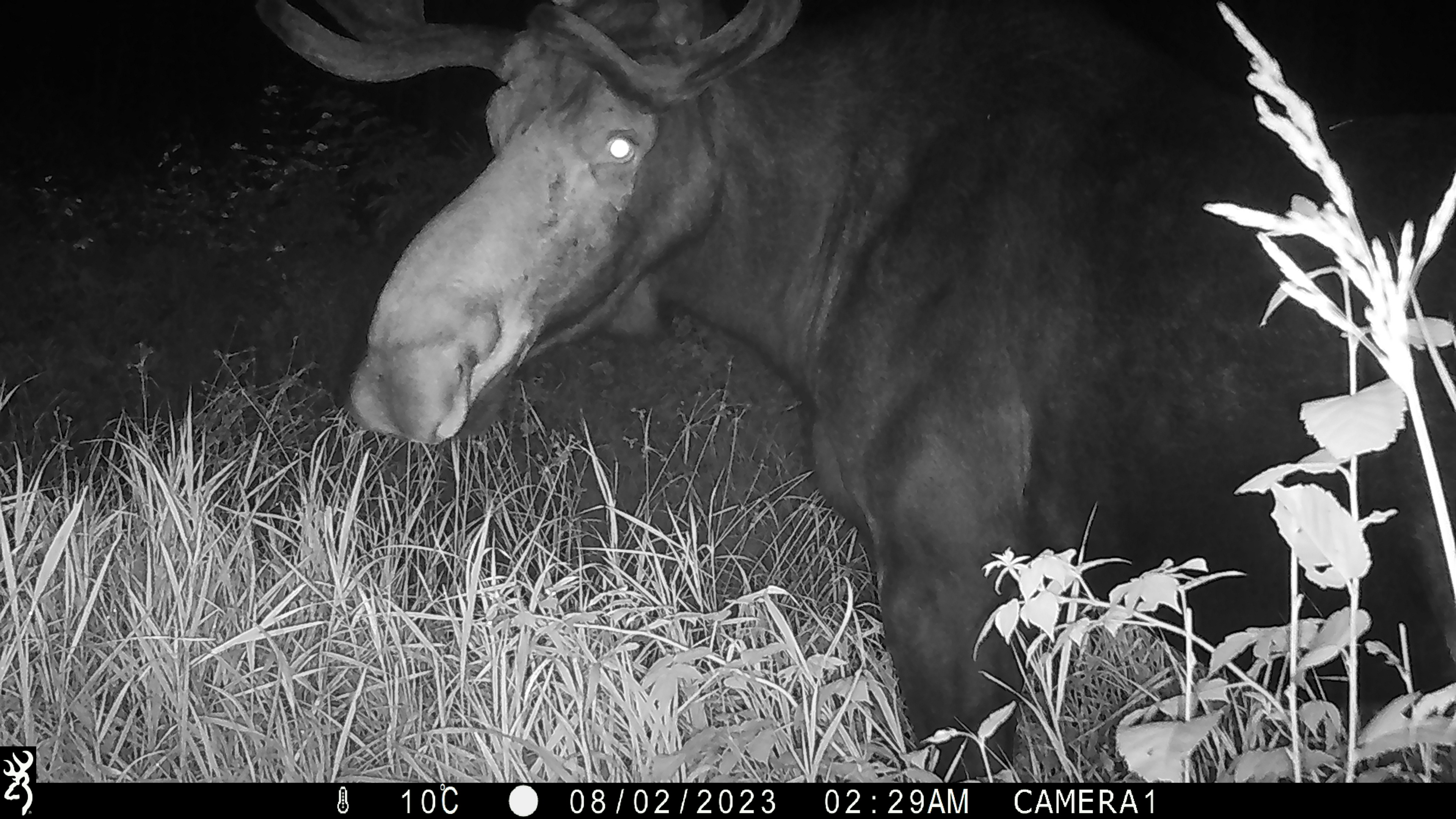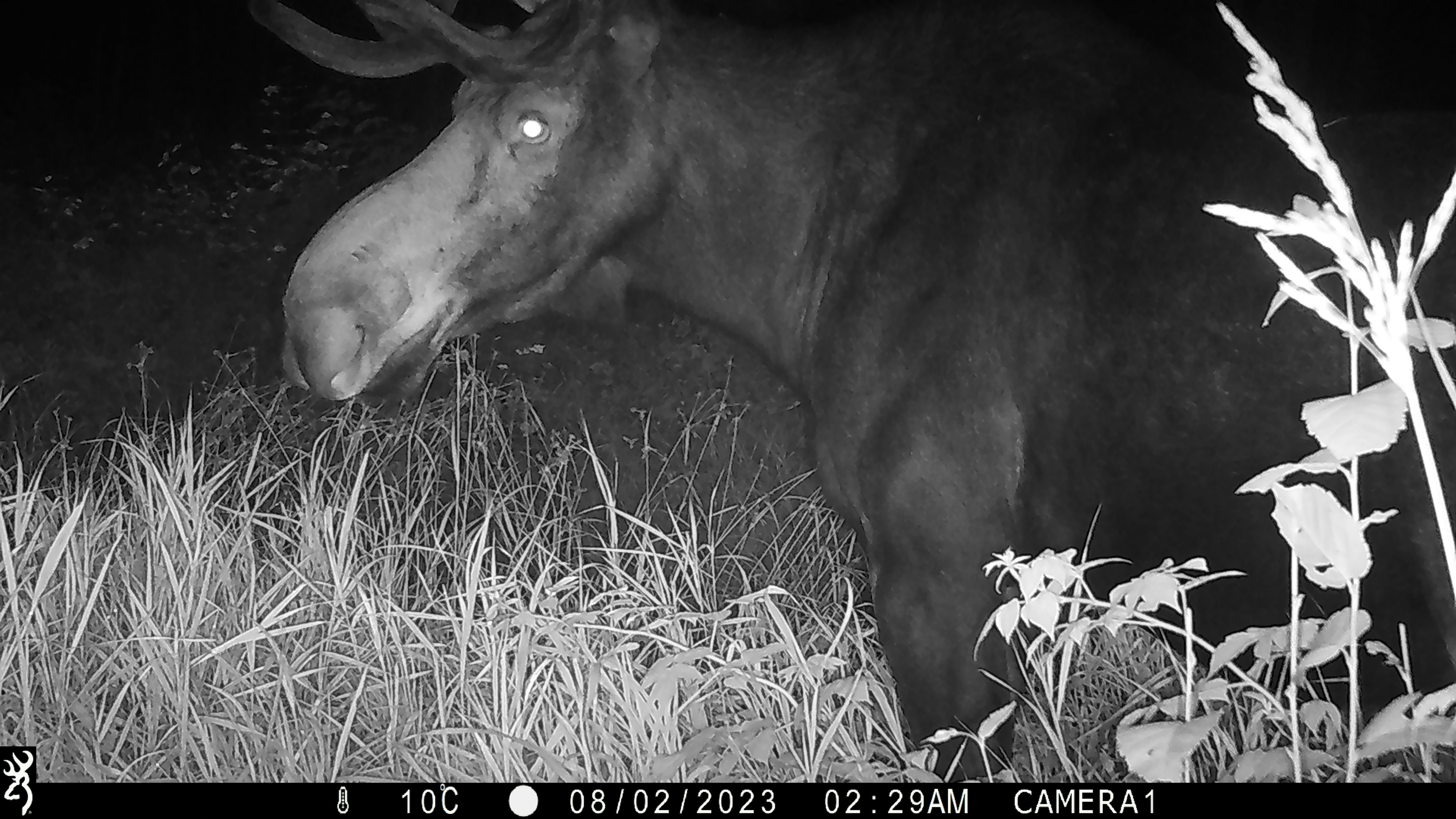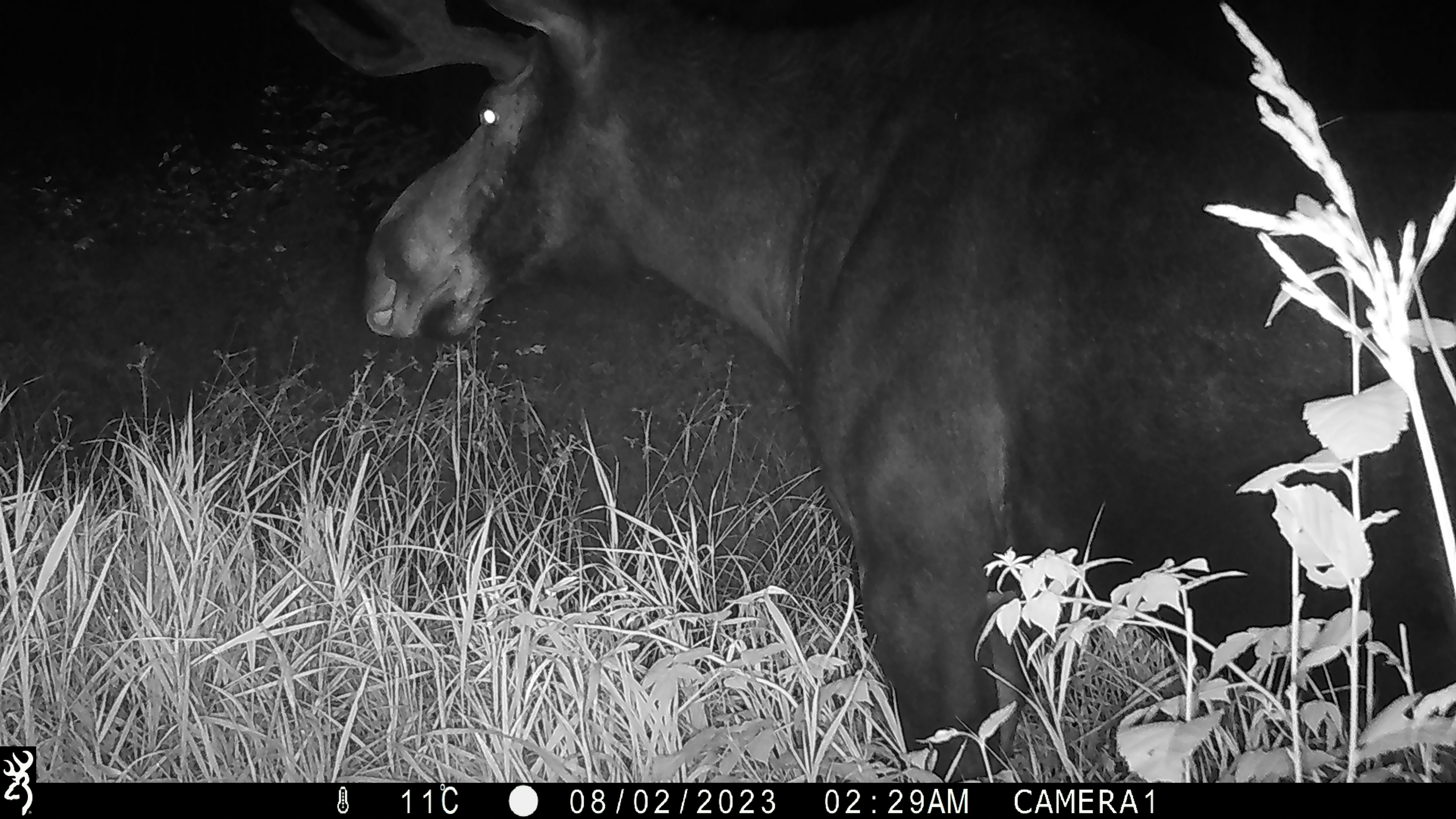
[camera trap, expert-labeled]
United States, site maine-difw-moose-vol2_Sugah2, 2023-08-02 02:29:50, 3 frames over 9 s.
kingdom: Animalia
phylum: Chordata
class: Mammalia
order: Artiodactyla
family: Cervidae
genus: Alces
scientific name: Alces alces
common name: moose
Moose (Alces alces).